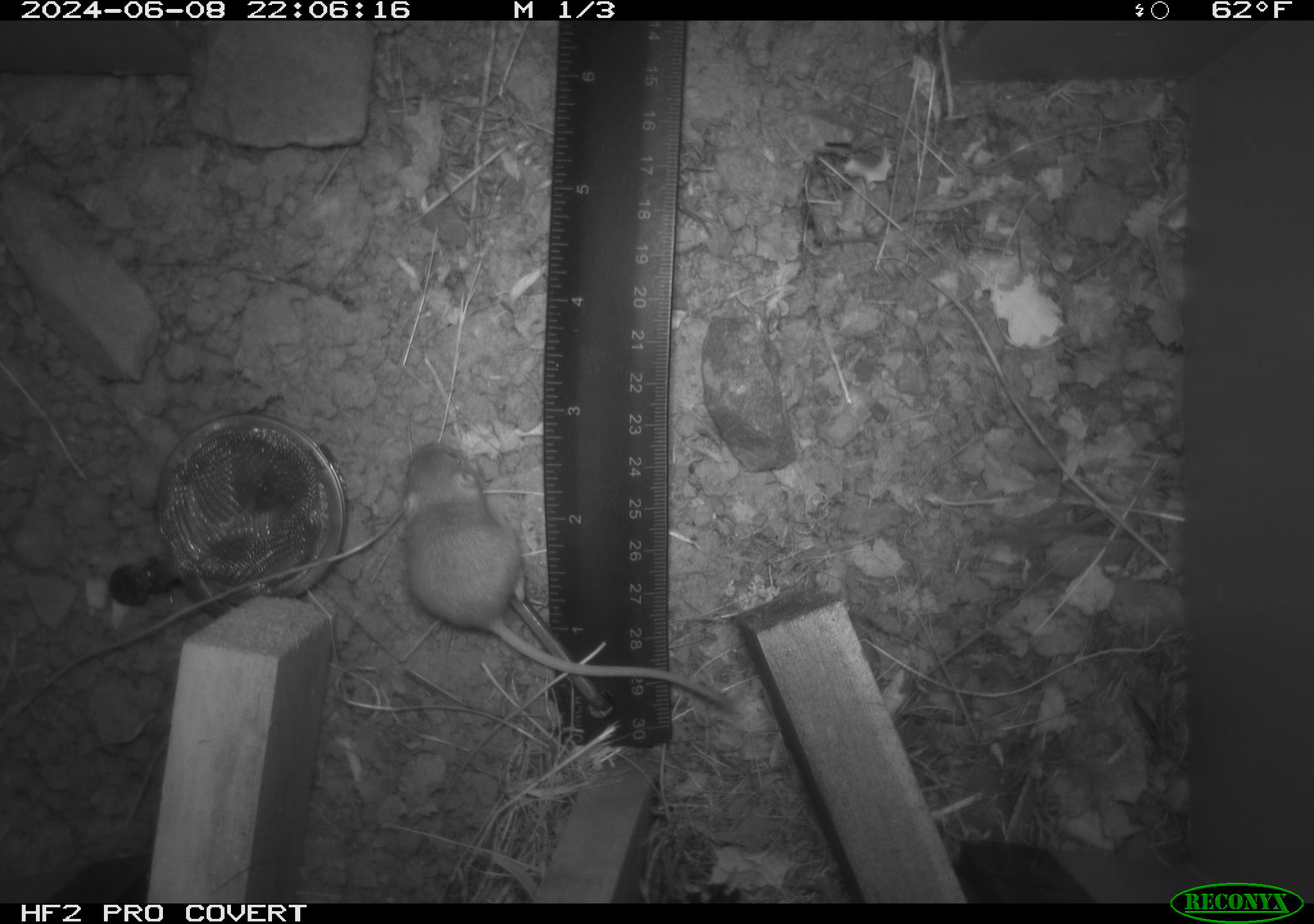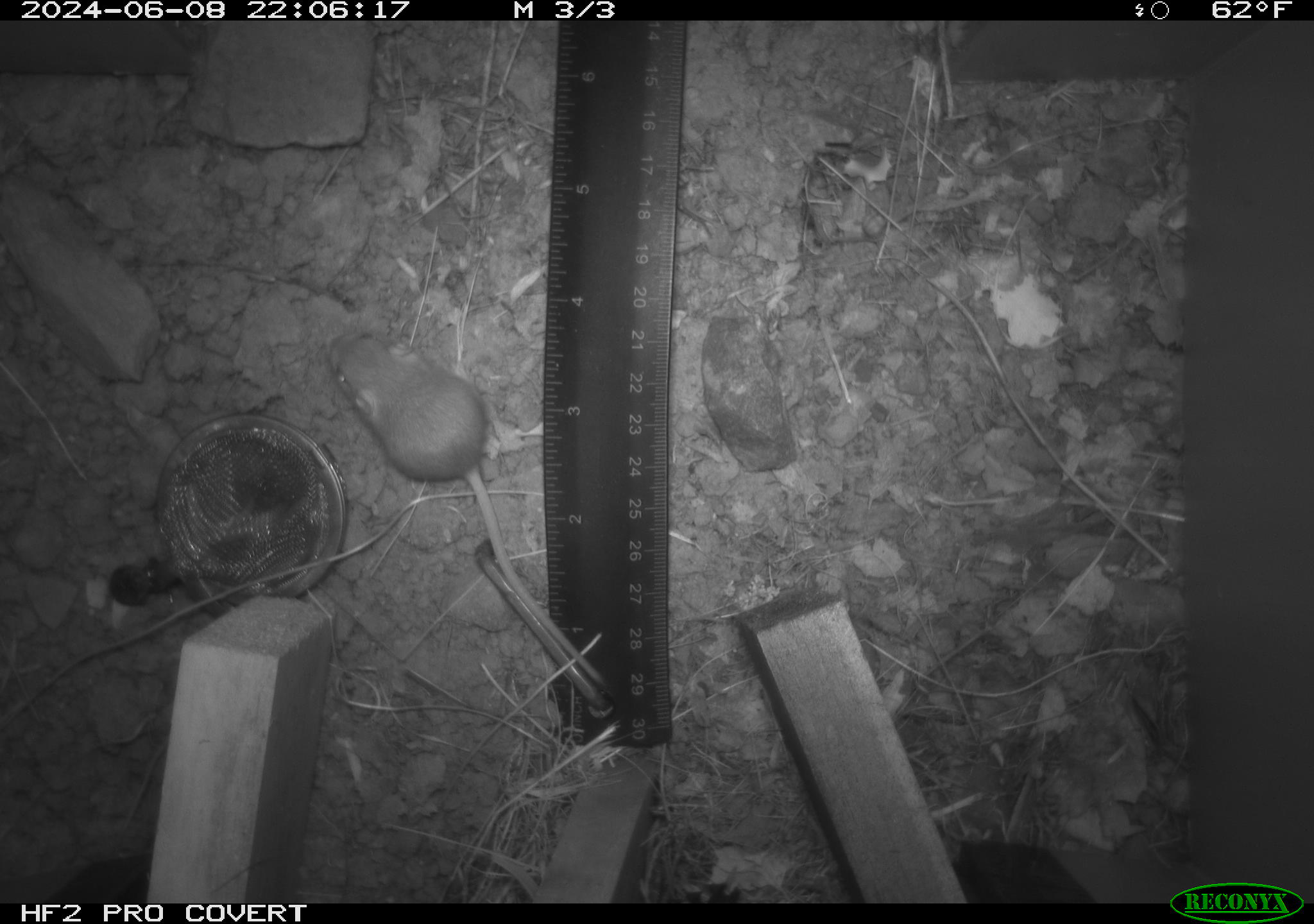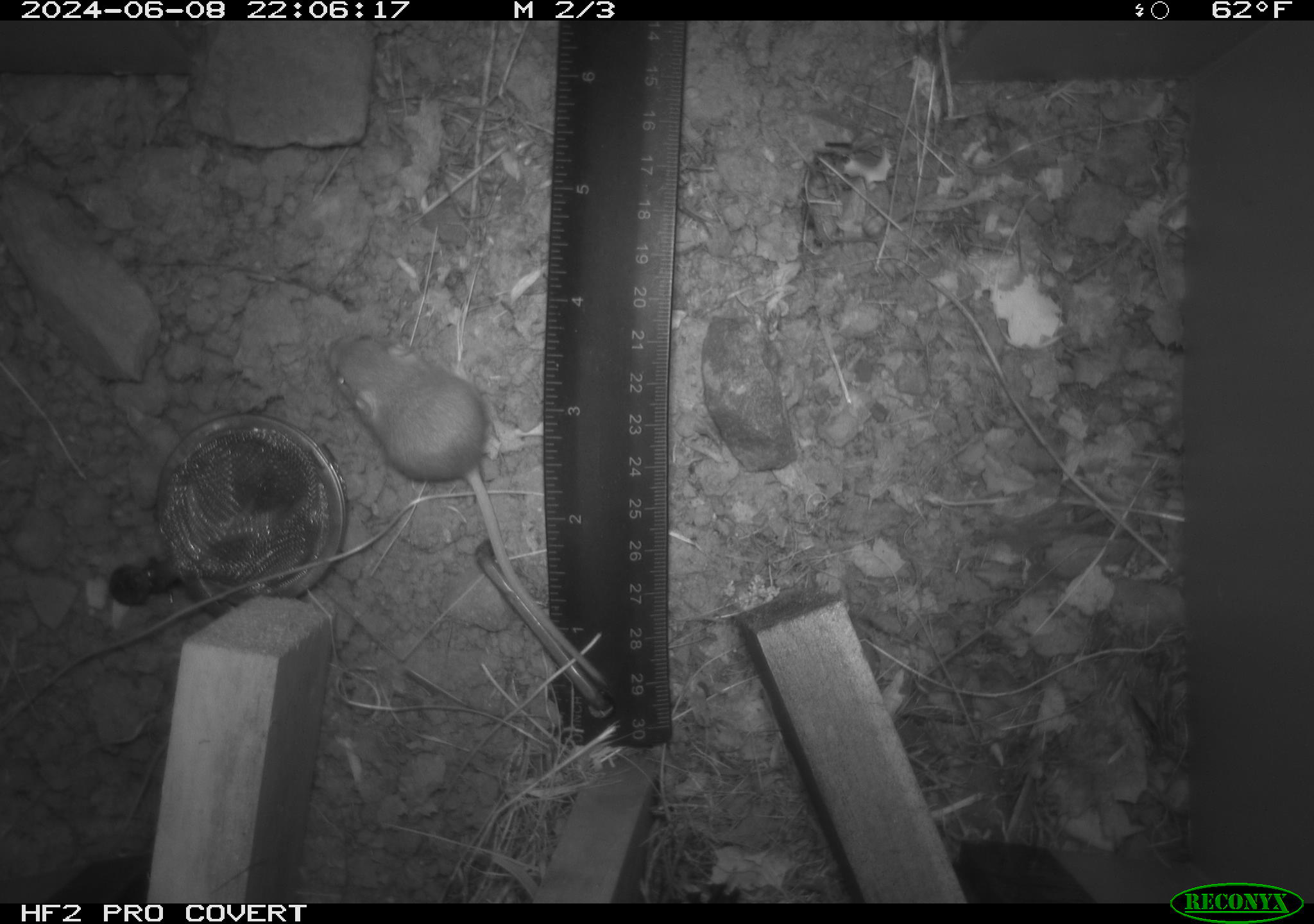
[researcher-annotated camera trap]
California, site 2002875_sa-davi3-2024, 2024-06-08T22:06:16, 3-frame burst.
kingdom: Animalia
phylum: Chordata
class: Mammalia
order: Rodentia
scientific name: Rodentia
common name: mouse species